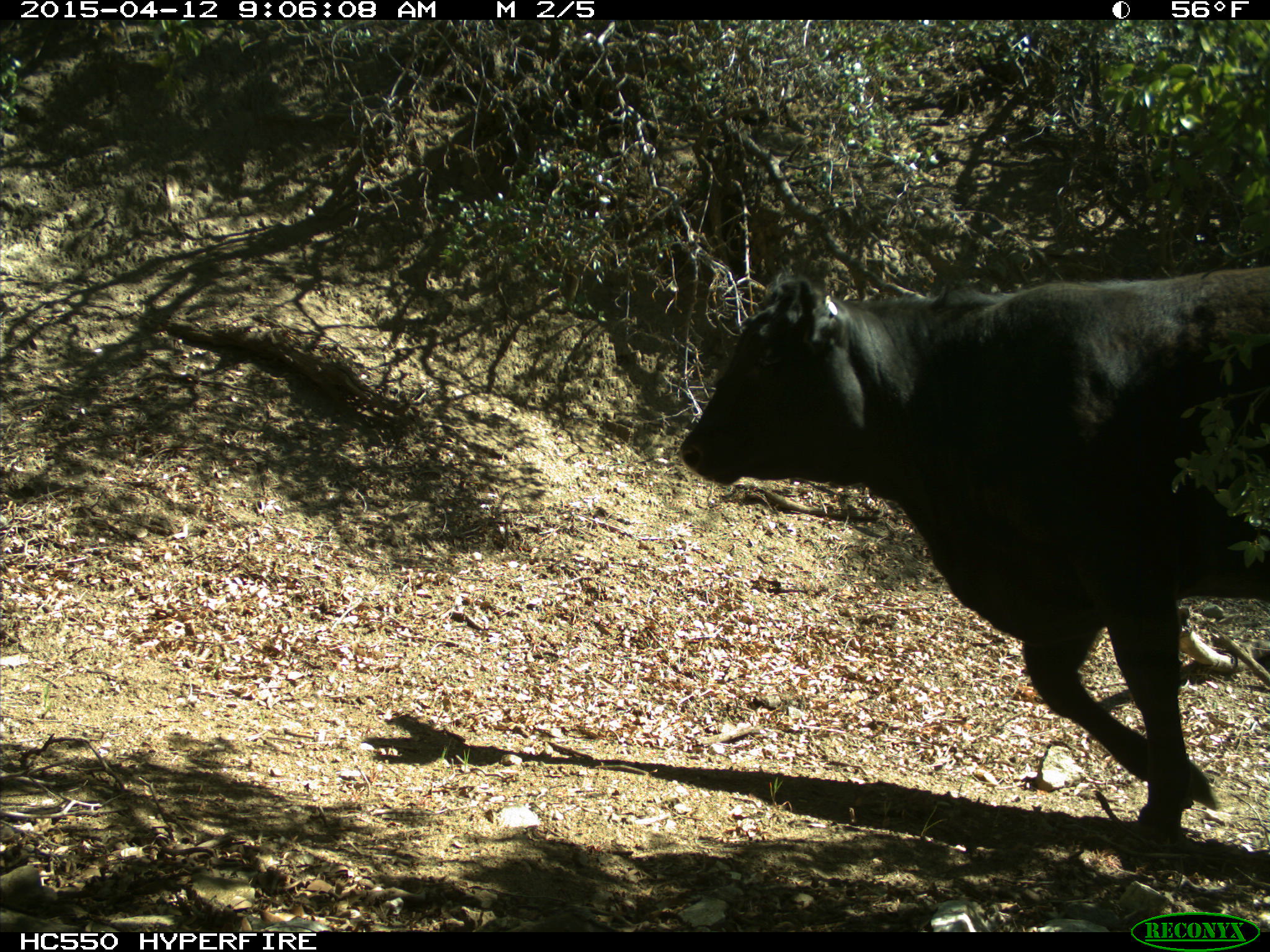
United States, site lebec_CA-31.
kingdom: Animalia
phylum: Chordata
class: Mammalia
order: Artiodactyla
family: Bovidae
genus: Bos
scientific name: Bos taurus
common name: domestic cow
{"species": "Bos taurus (domestic cow)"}